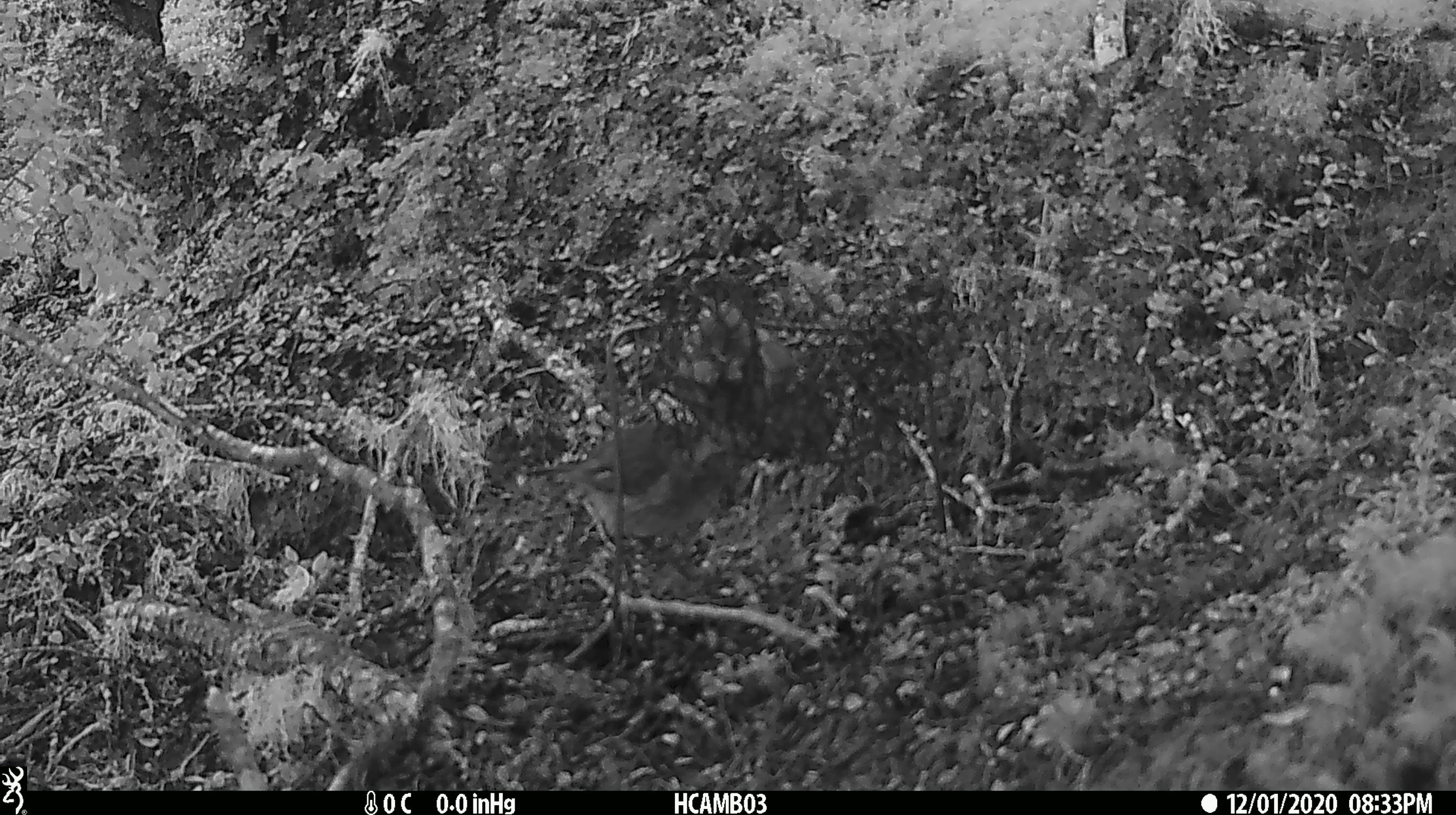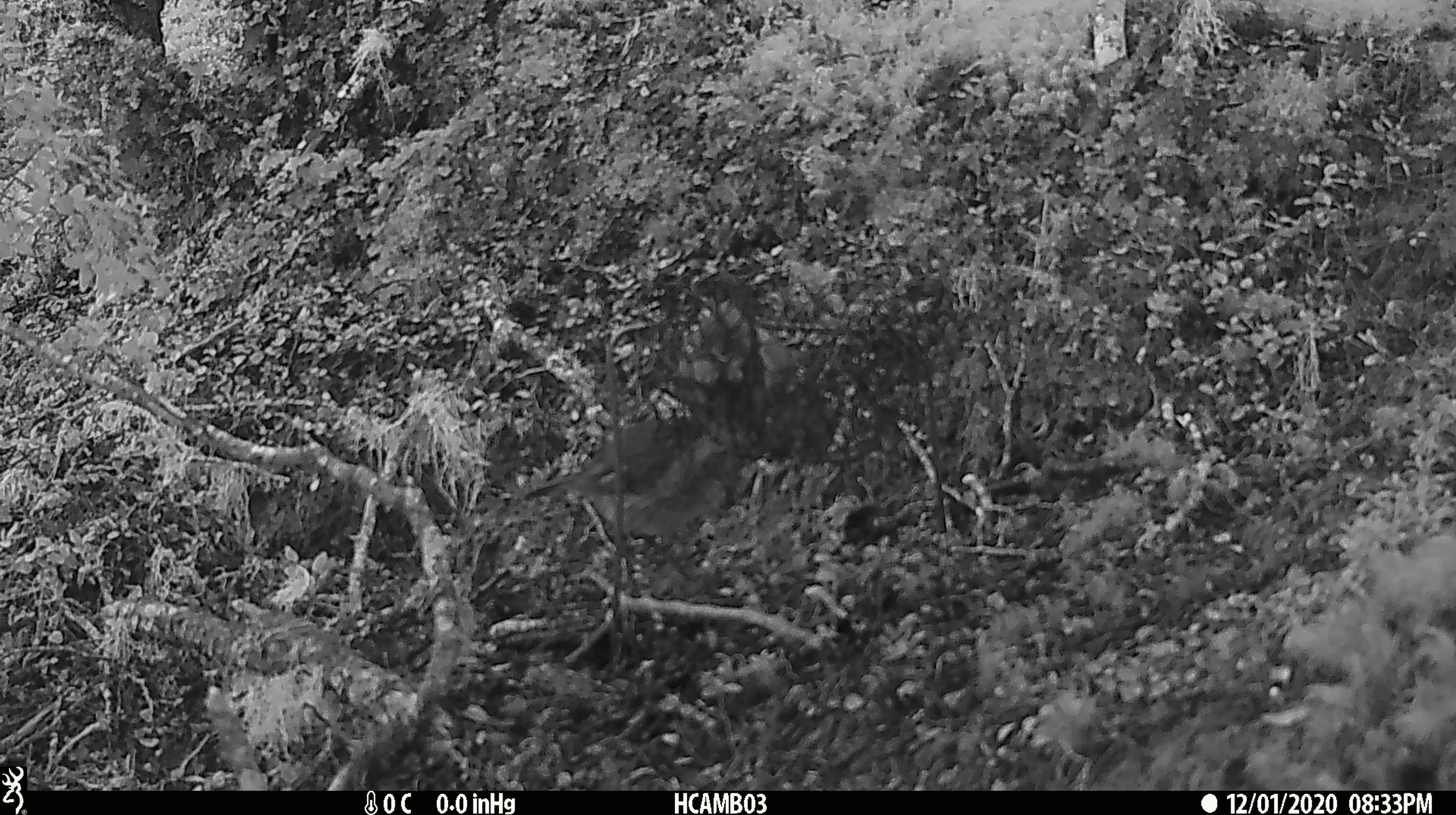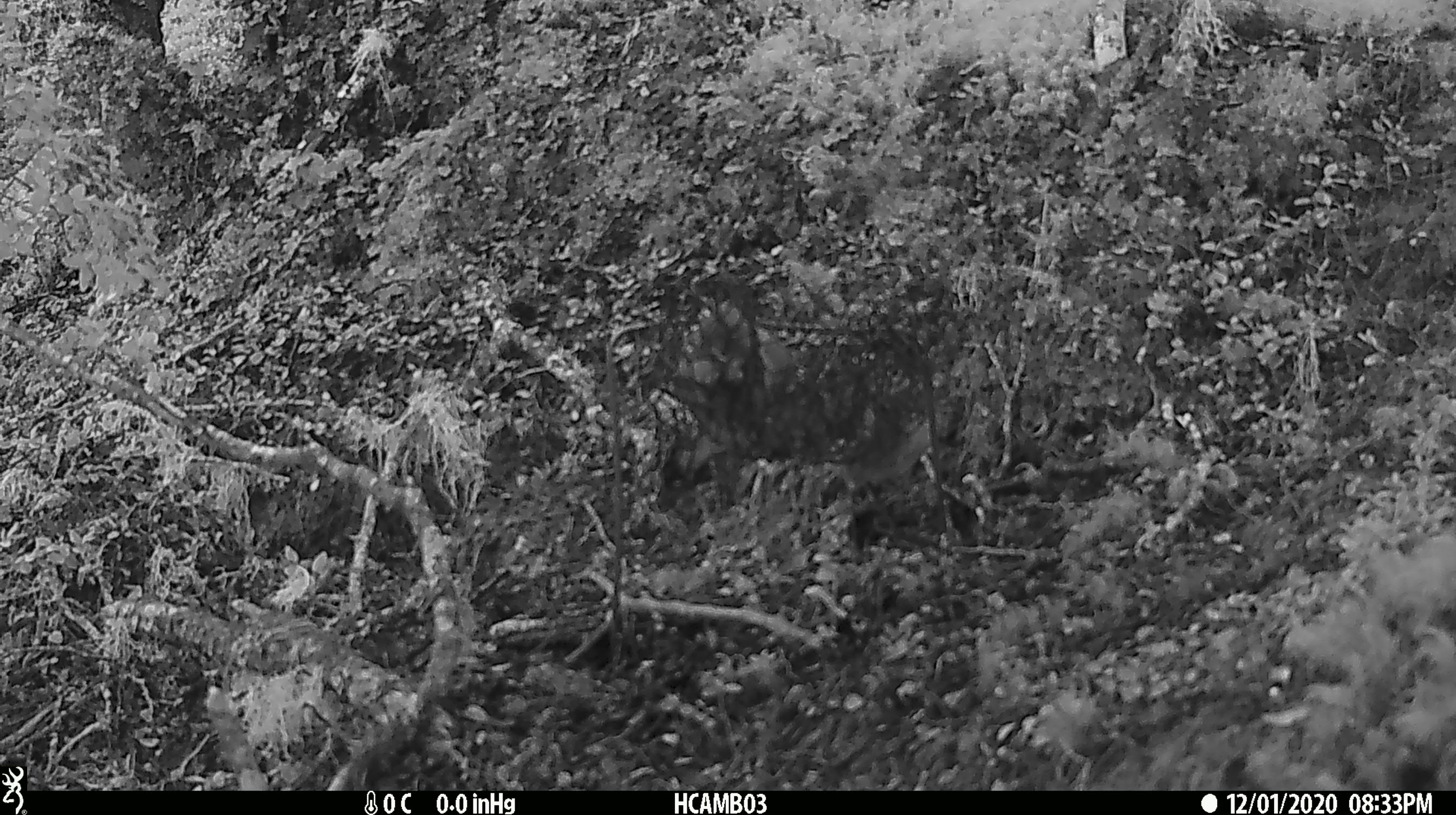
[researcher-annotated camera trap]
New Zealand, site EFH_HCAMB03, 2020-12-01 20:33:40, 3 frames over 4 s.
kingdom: Animalia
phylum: Chordata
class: Aves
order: Passeriformes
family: Petroicidae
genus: Petroica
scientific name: Petroica macrocephala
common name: tomtit